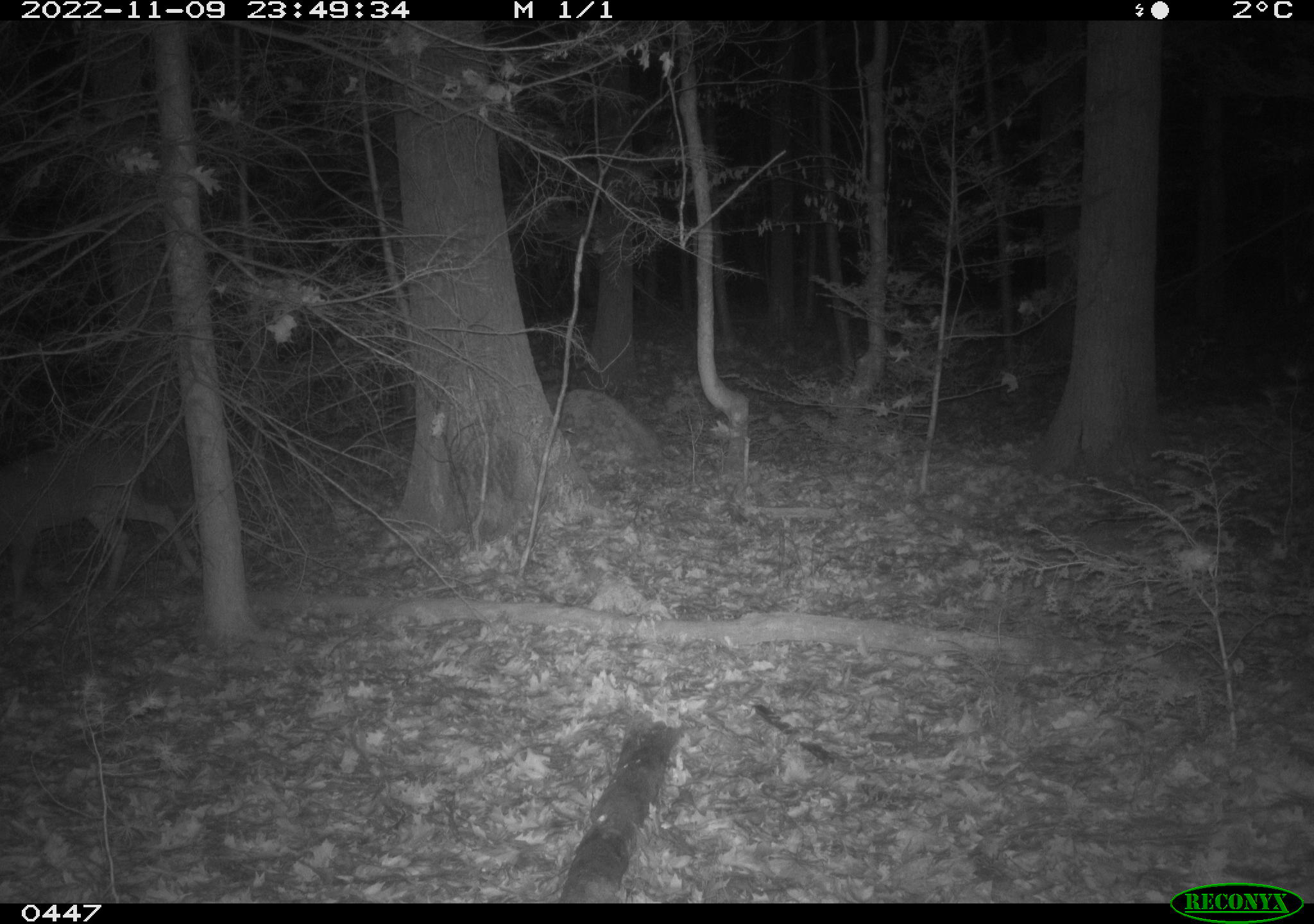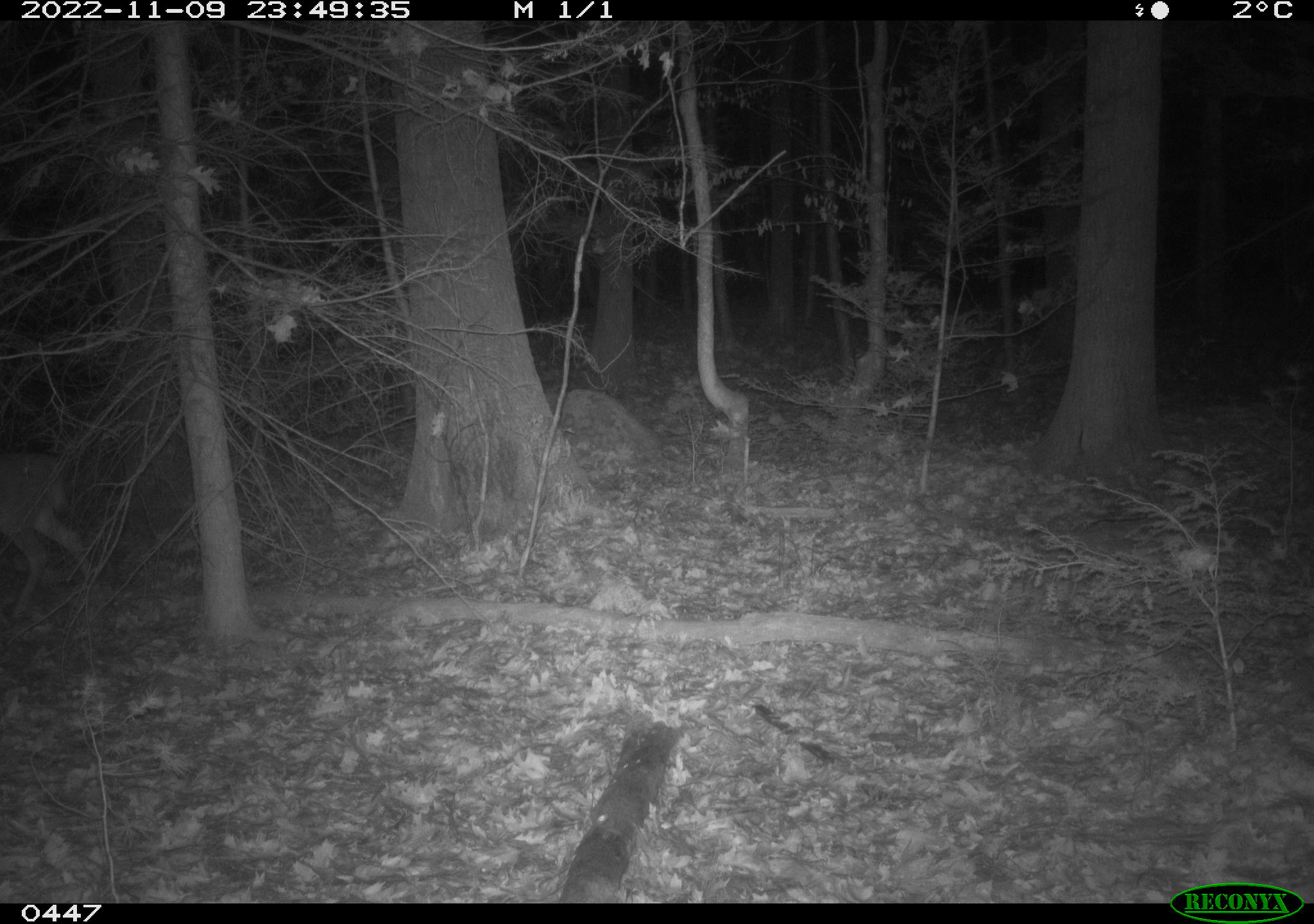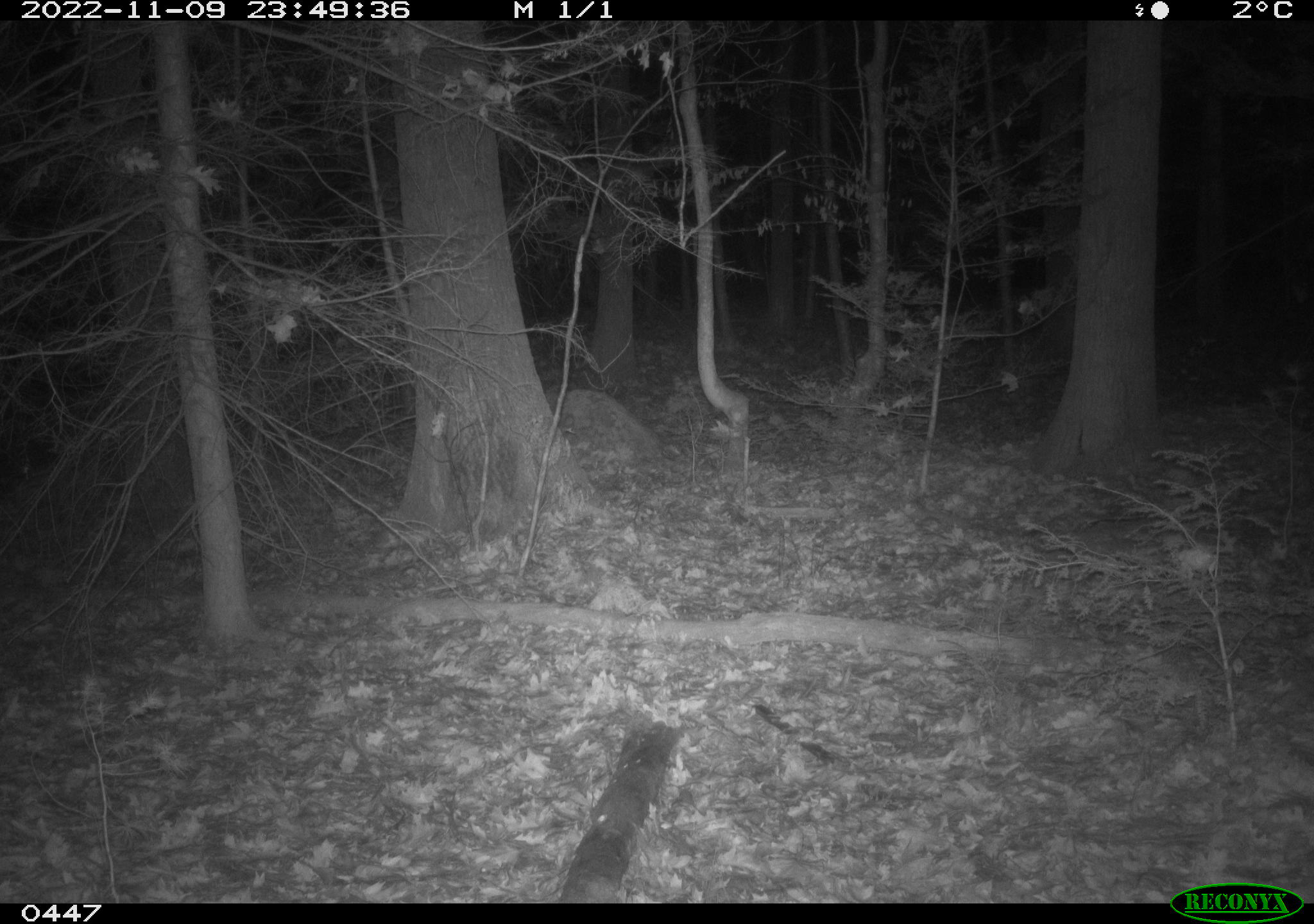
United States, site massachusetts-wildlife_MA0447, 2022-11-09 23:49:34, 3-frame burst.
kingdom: Animalia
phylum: Chordata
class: Mammalia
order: Artiodactyla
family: Cervidae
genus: Odocoileus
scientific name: Odocoileus virginianus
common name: white-tailed deer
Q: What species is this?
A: White-tailed deer (Odocoileus virginianus).